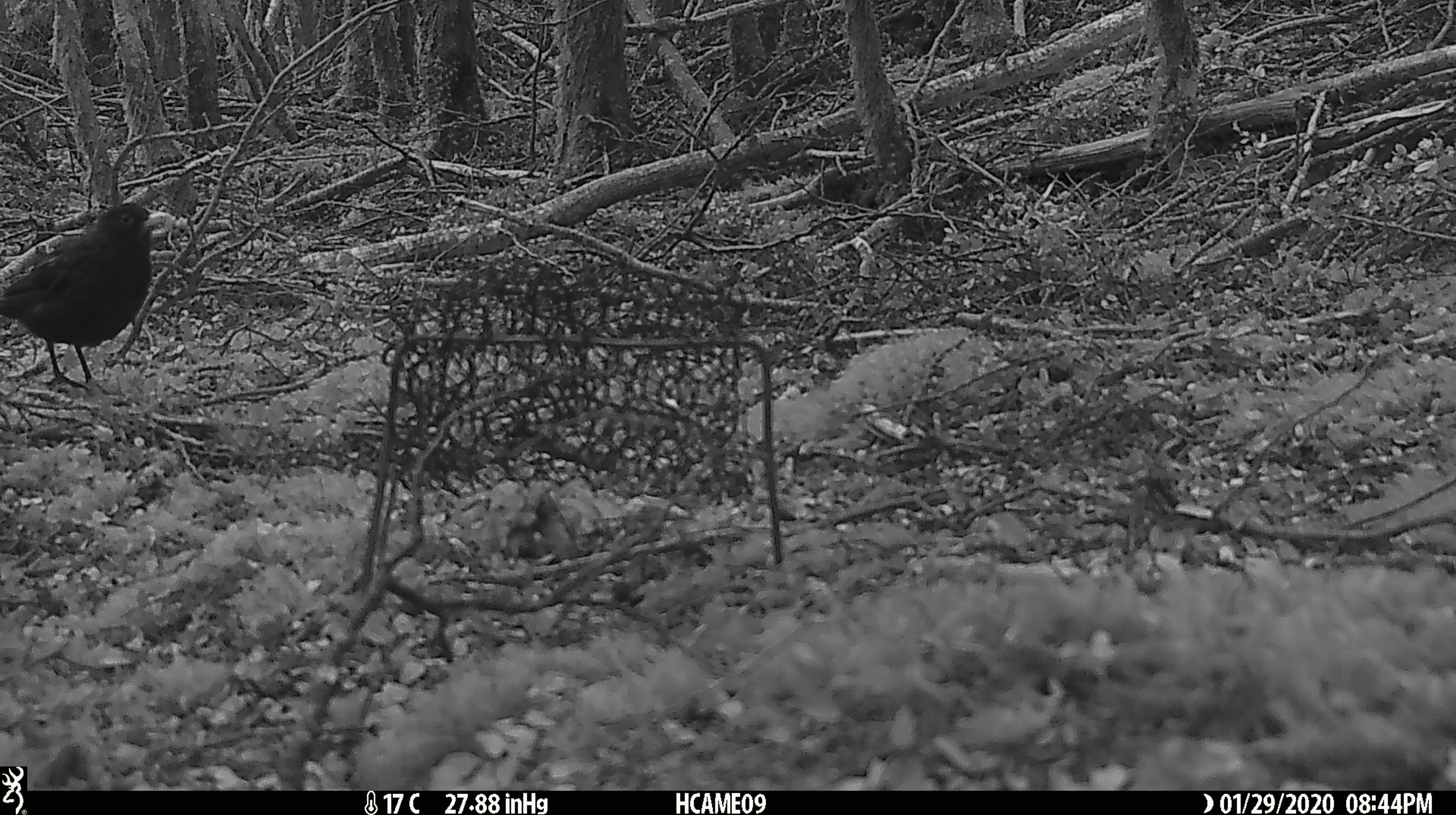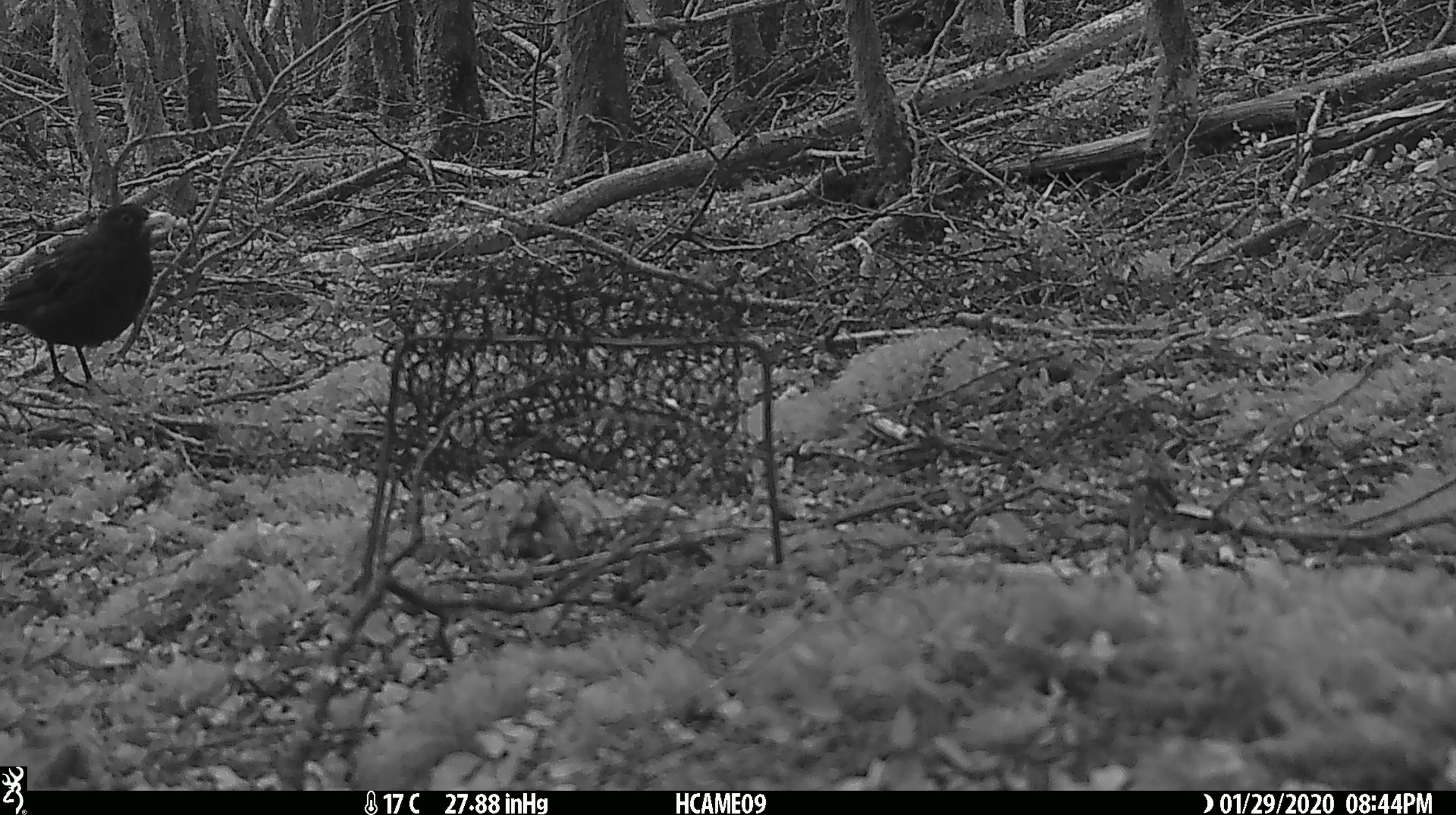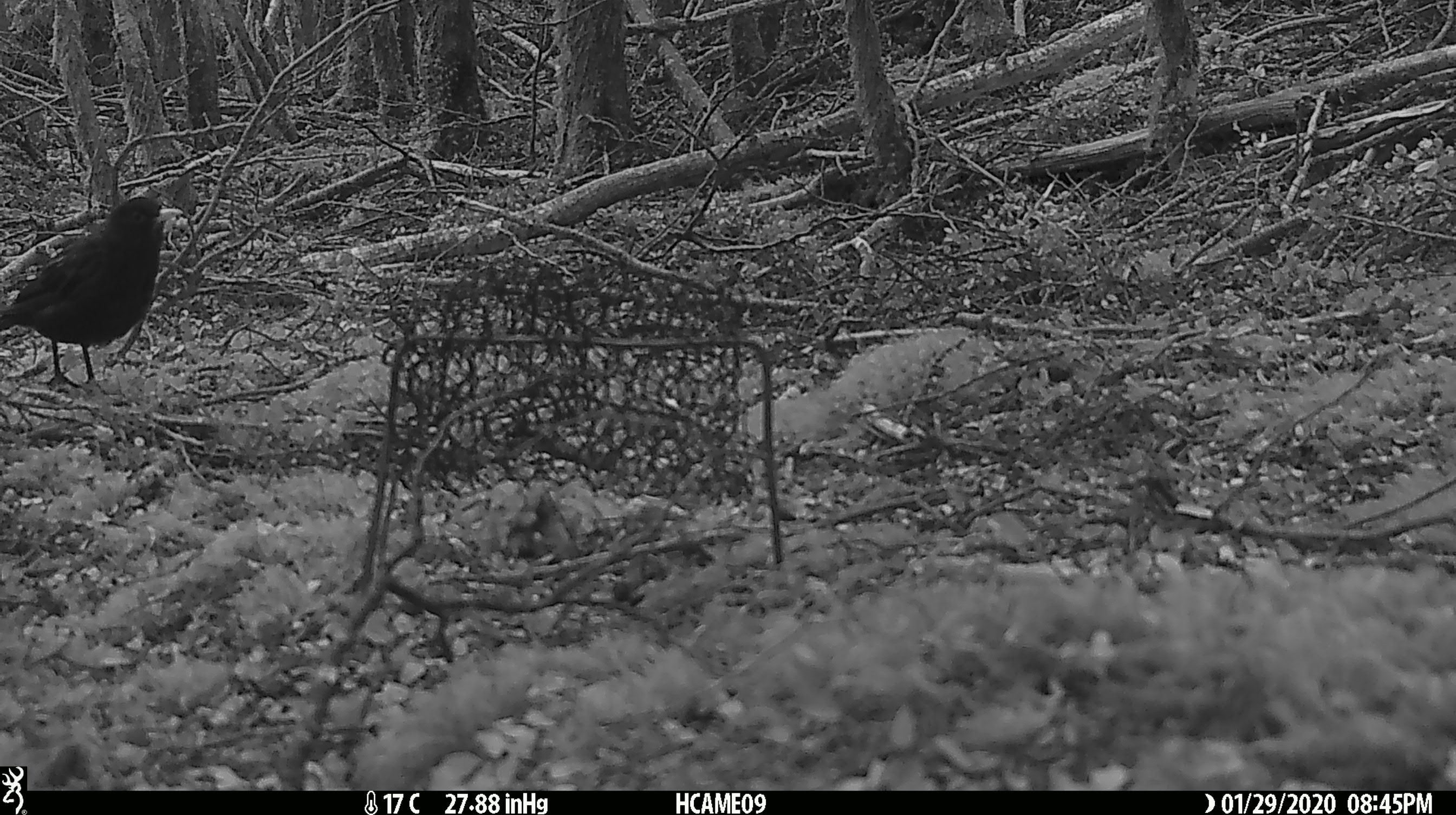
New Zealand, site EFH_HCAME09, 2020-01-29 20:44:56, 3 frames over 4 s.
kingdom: Animalia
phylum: Chordata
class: Aves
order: Passeriformes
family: Turdidae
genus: Turdus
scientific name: Turdus merula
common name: eurasian blackbird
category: blackbird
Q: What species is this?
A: Blackbird (eurasian blackbird) (Turdus merula).